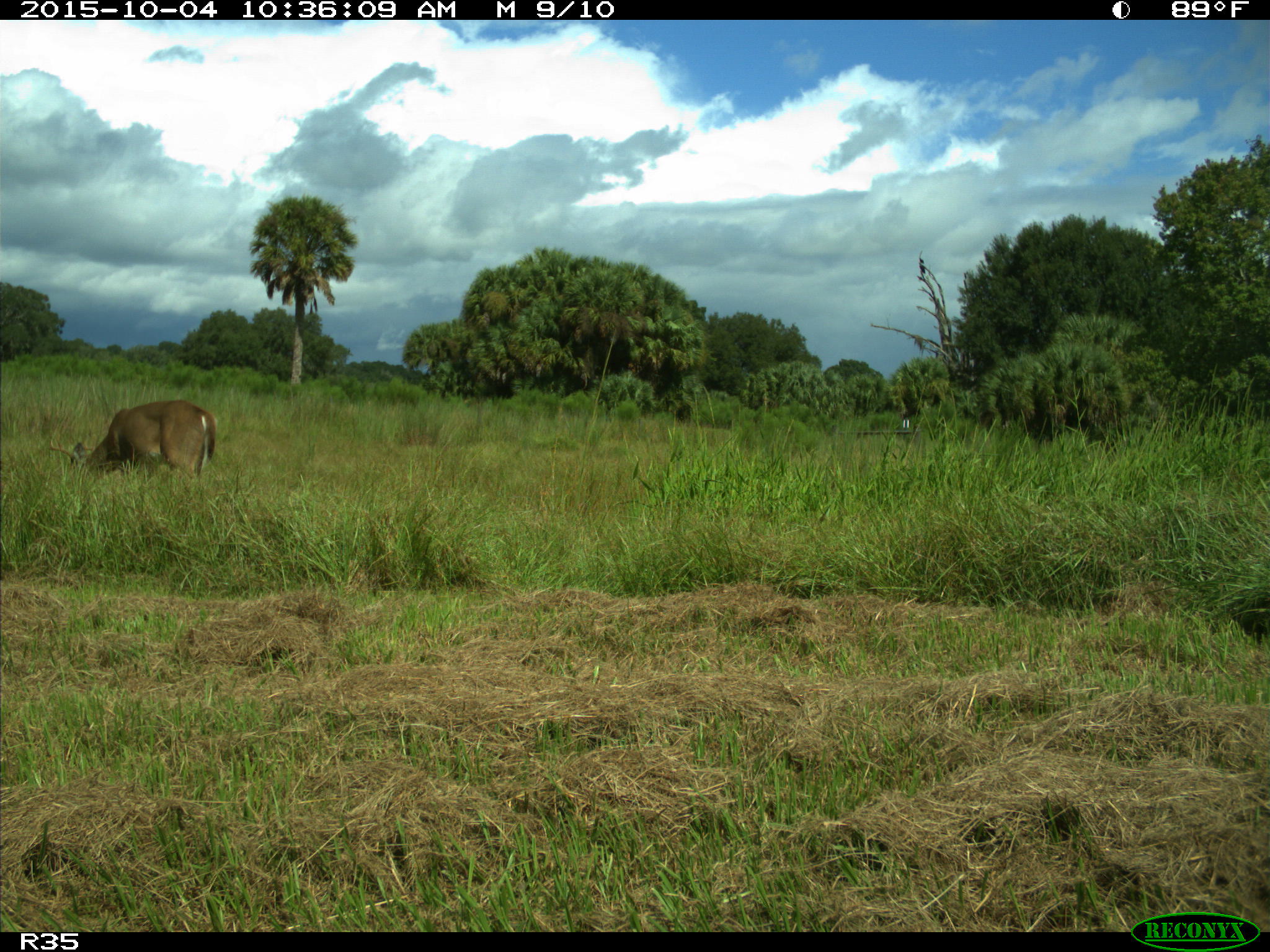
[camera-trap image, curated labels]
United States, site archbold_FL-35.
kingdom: Animalia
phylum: Chordata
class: Mammalia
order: Artiodactyla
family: Cervidae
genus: Odocoileus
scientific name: Odocoileus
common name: deer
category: unidentified deer